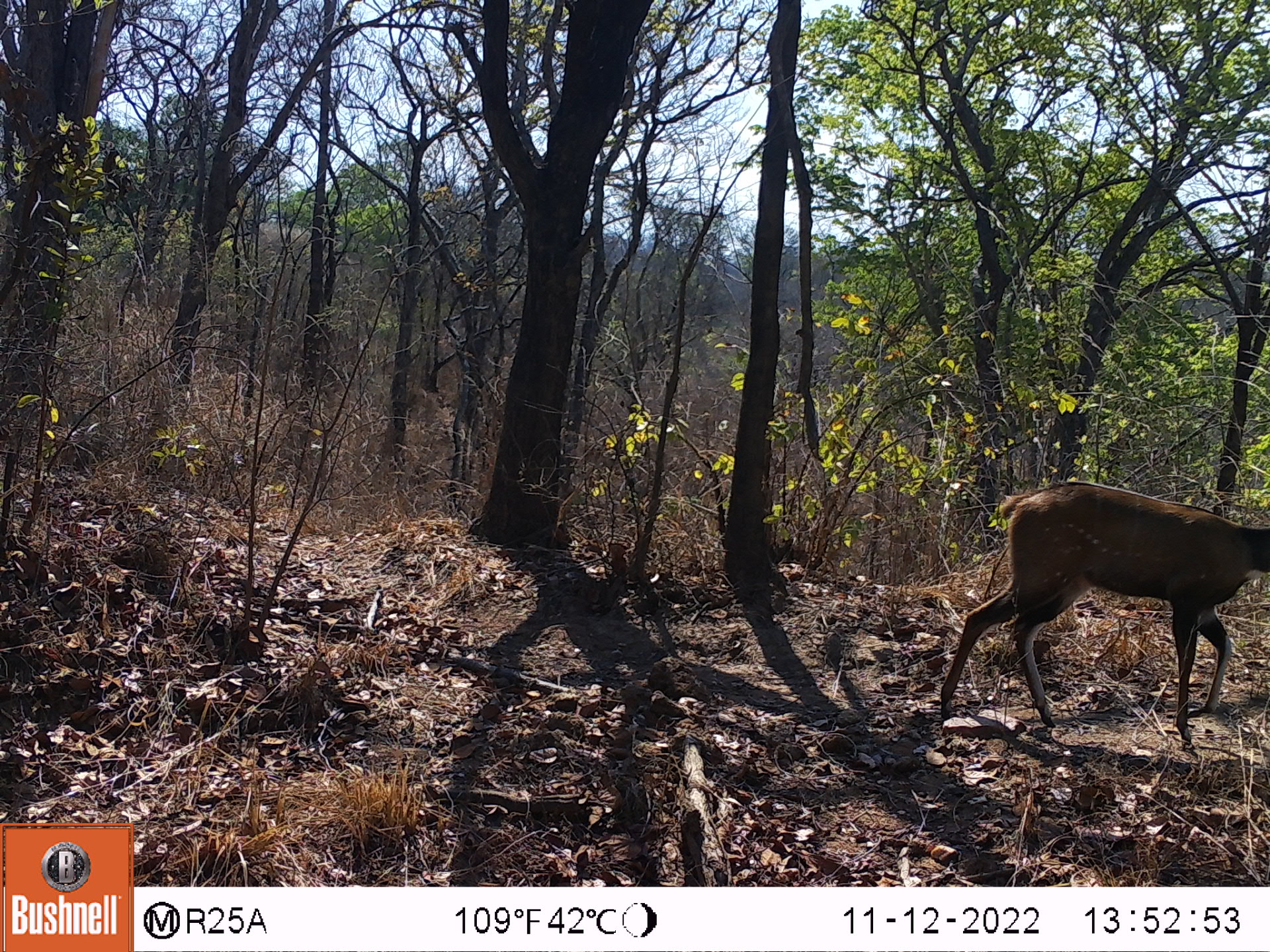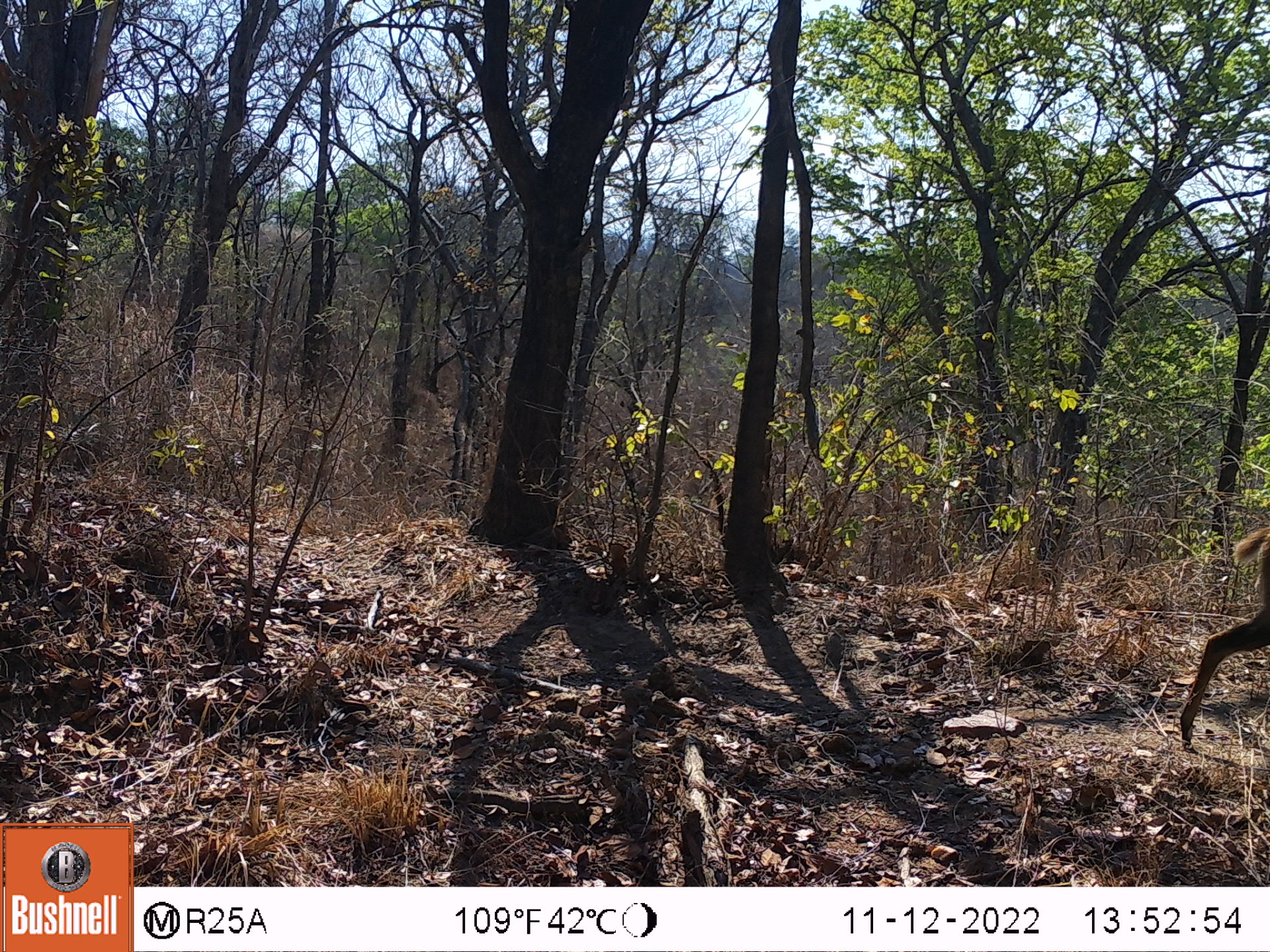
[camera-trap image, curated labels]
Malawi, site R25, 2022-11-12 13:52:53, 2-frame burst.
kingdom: Animalia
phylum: Chordata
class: Mammalia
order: Artiodactyla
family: Bovidae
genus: Tragelaphus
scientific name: Tragelaphus sylvaticus sylvaticus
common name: cape bushbuck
Cape bushbuck (Tragelaphus sylvaticus sylvaticus), count 1.